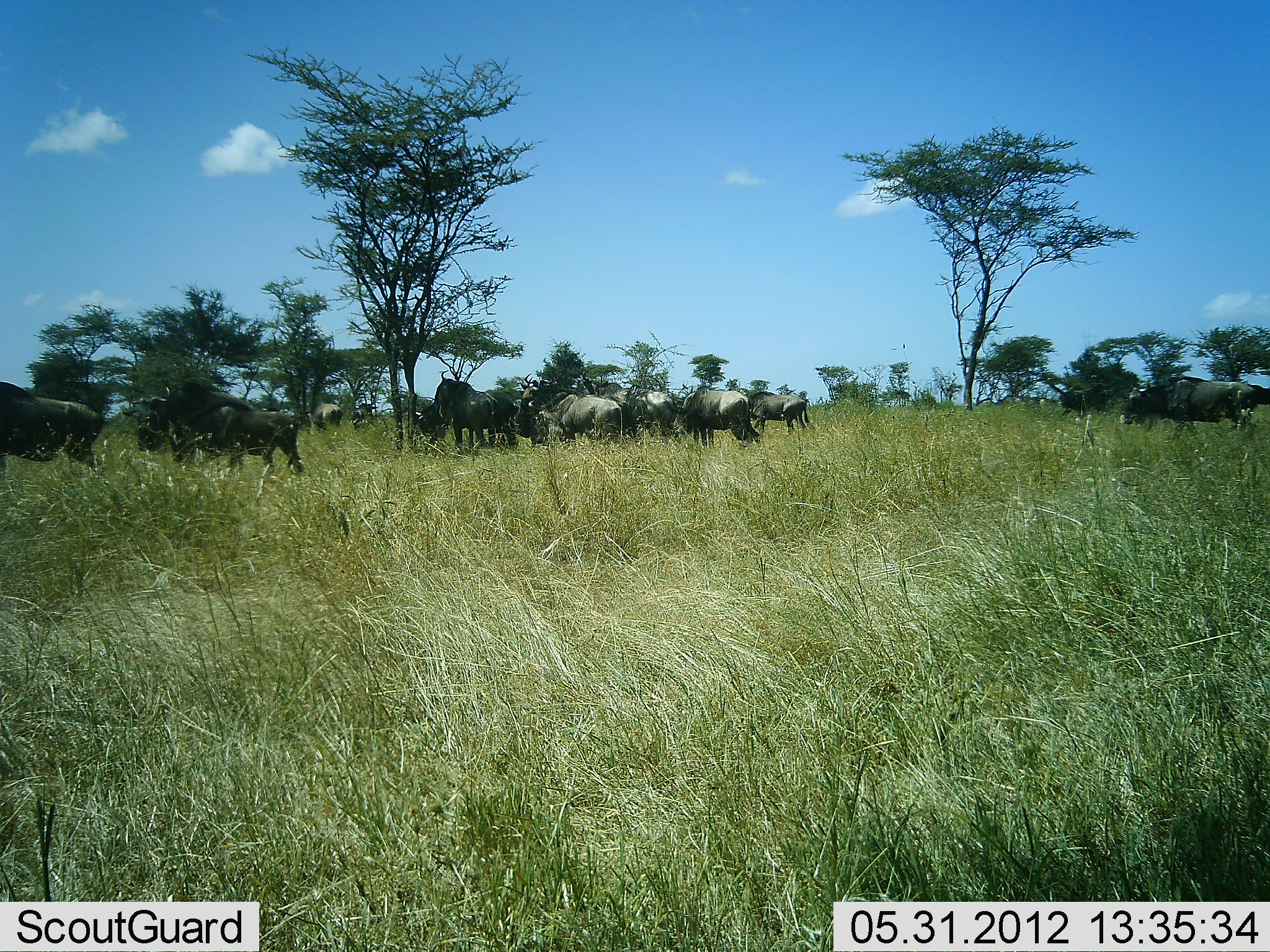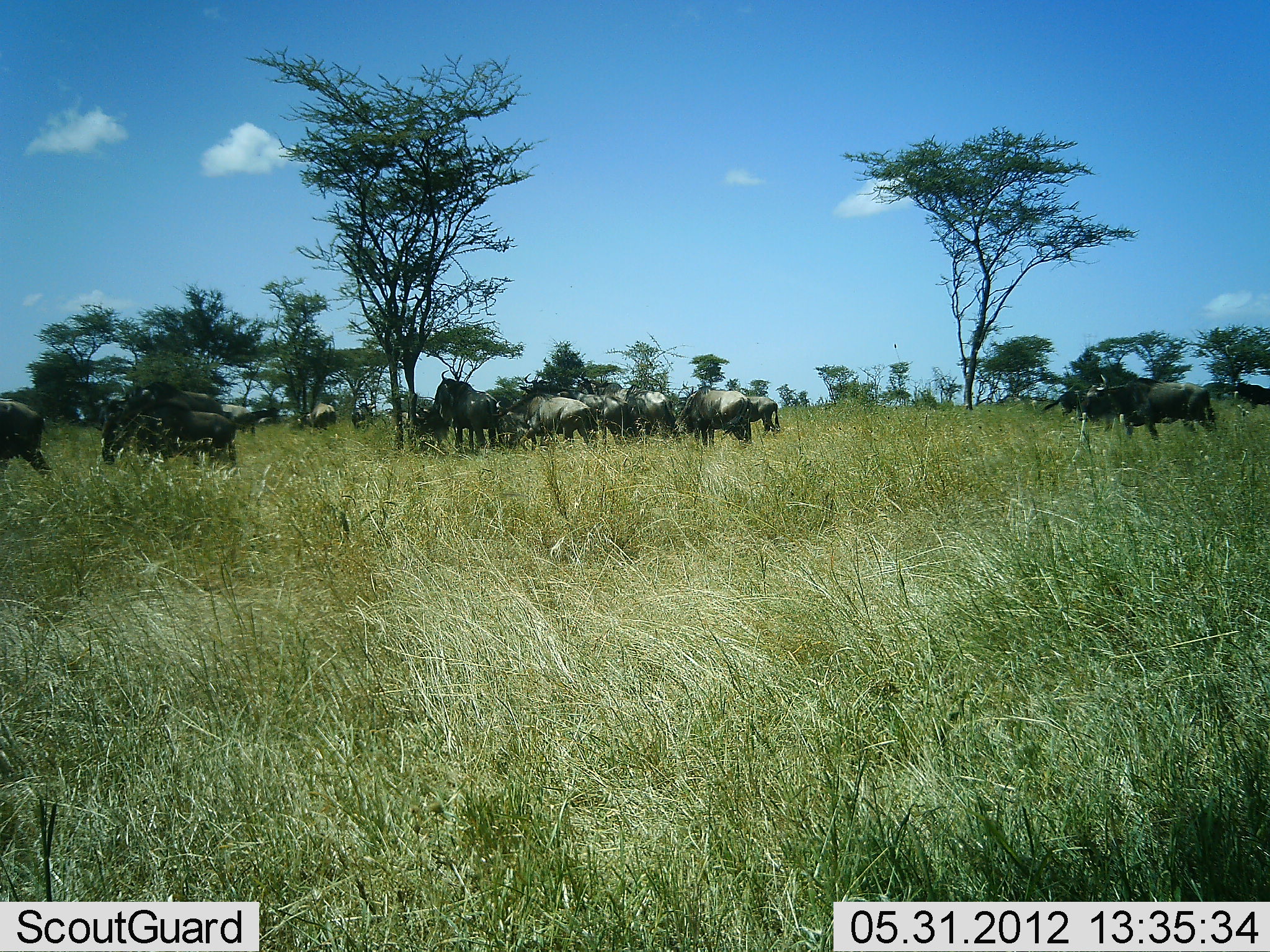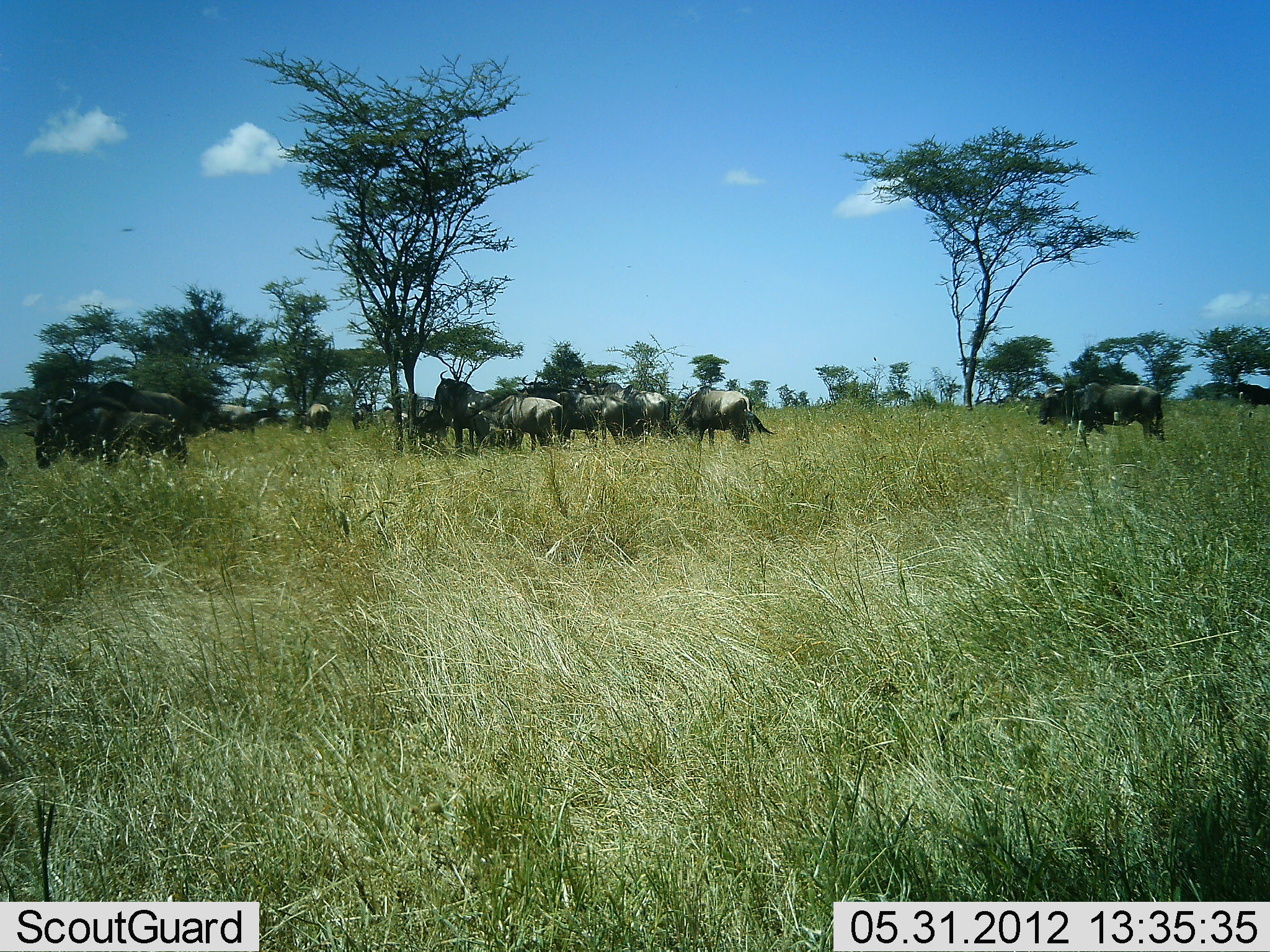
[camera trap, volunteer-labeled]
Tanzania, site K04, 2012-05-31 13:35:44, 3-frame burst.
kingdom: Animalia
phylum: Chordata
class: Mammalia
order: Artiodactyla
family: Bovidae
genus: Connochaetes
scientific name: Connochaetes taurinus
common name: blue wildebeest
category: wildebeest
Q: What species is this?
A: Wildebeest (blue wildebeest) (Connochaetes taurinus).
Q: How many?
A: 11-50.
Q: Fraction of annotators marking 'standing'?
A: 60%.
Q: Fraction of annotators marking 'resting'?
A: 0%.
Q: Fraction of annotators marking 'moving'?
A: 100%.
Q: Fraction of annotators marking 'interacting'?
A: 0%.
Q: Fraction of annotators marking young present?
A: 10%.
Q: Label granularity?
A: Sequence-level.